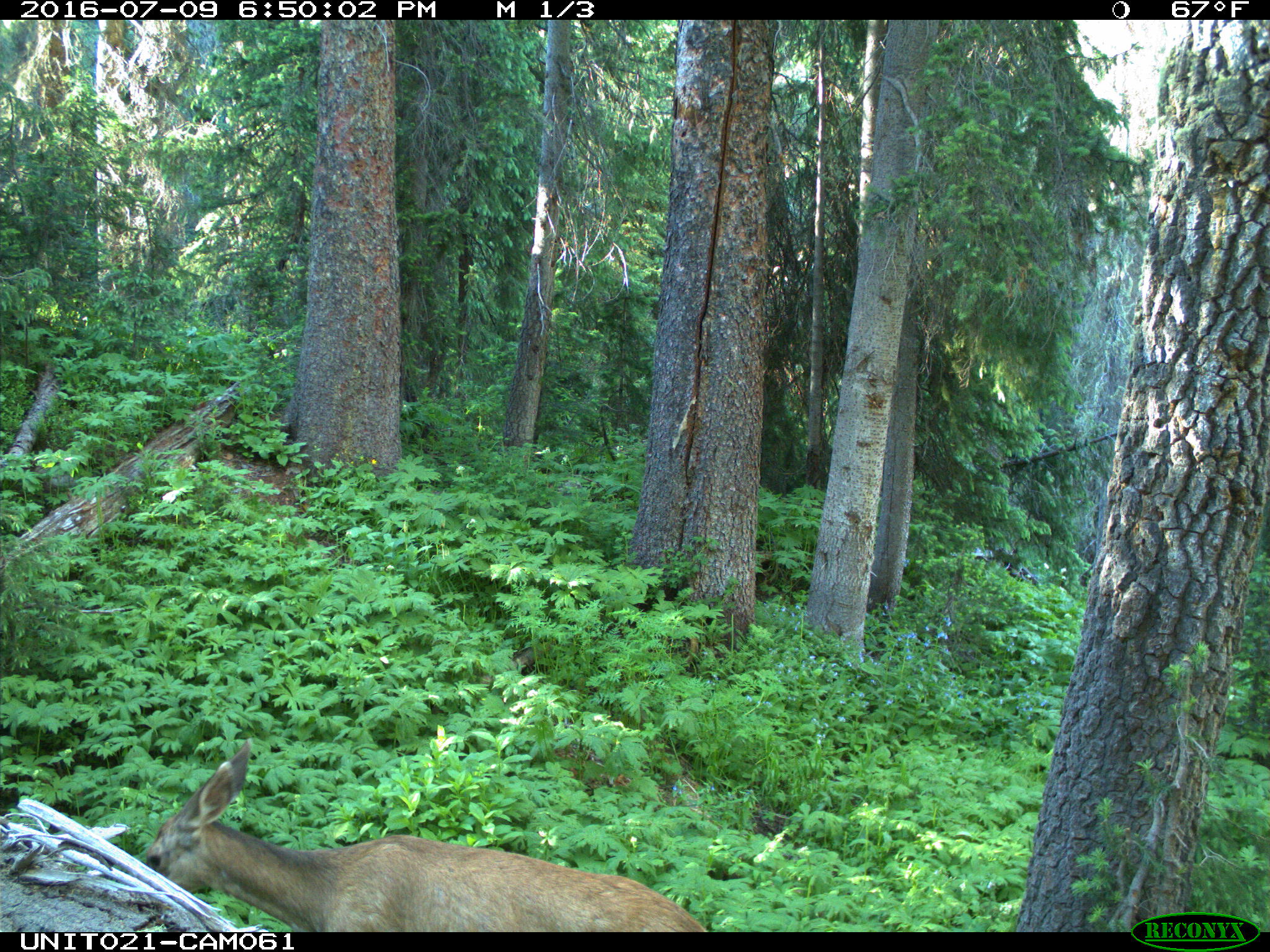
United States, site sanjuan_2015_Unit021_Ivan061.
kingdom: Animalia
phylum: Chordata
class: Mammalia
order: Artiodactyla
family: Cervidae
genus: Odocoileus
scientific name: Odocoileus hemionus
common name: mule deer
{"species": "Odocoileus hemionus (mule deer)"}